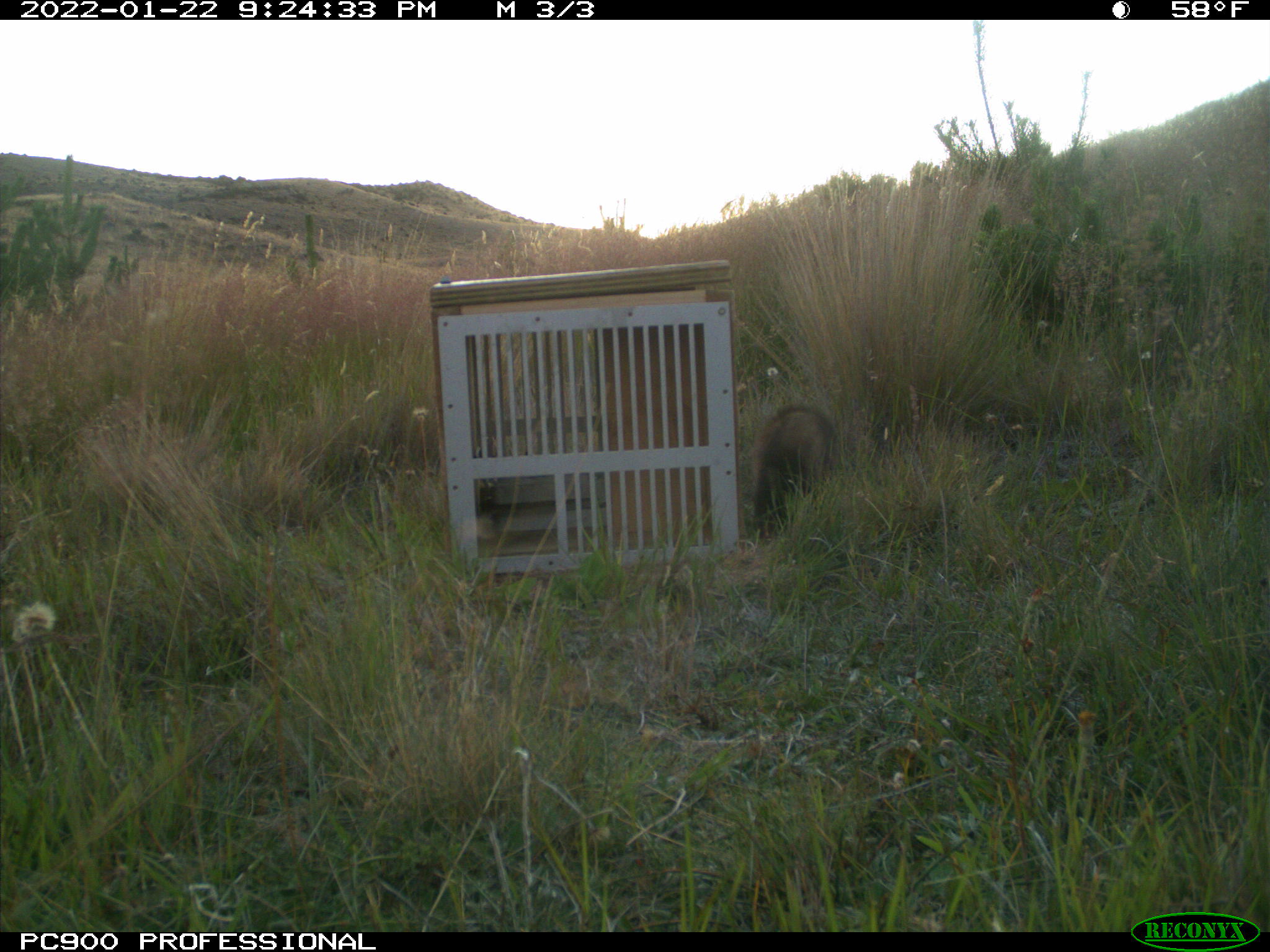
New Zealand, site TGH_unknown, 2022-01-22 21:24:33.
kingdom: Animalia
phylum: Chordata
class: Mammalia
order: Carnivora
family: Mustelidae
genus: Mustela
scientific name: Mustela furo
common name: ferret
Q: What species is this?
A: Ferret (Mustela furo).